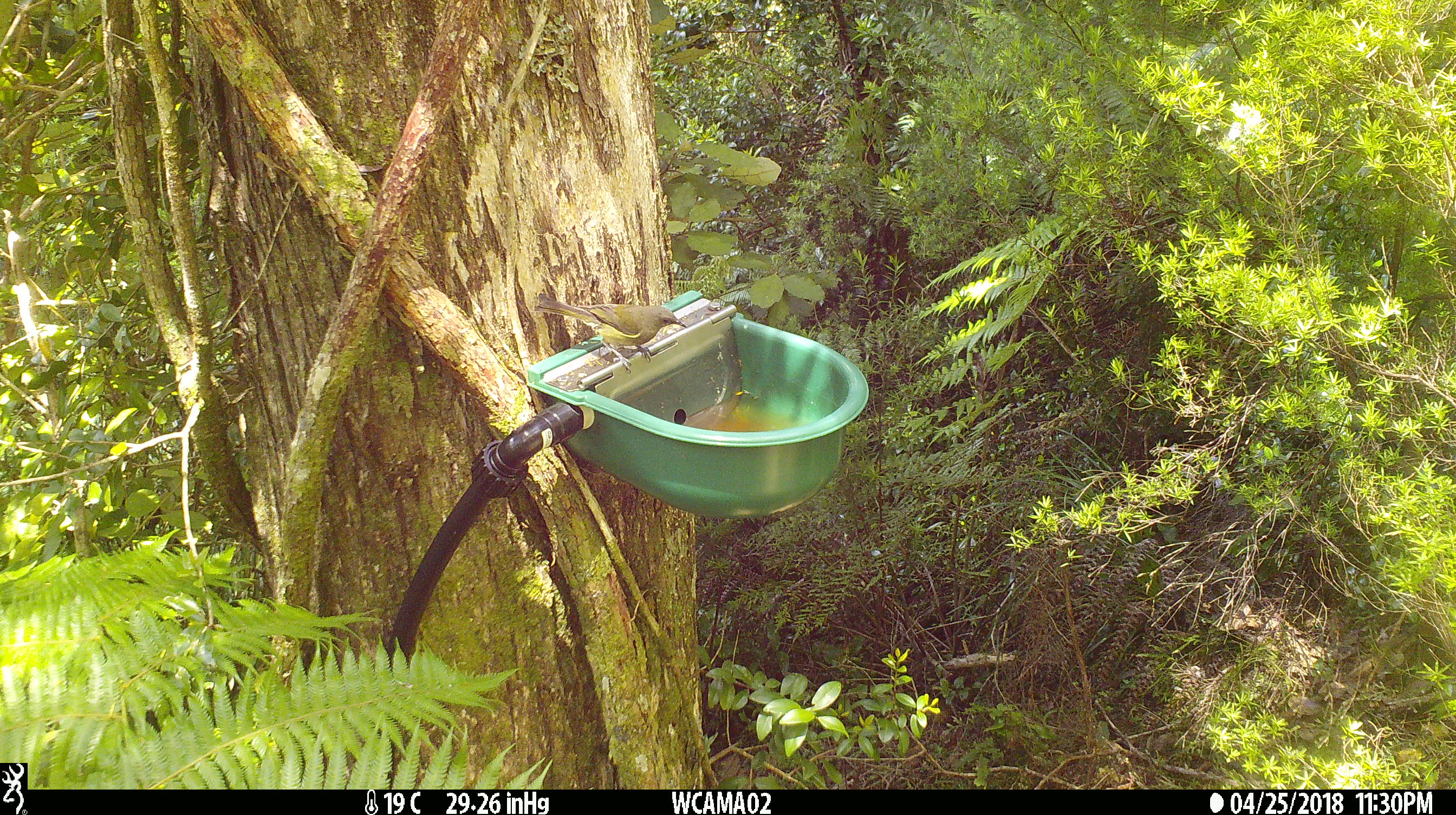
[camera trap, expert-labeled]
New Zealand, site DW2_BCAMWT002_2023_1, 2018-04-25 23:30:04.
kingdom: Animalia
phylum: Chordata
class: Aves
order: Passeriformes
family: Meliphagidae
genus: Anthornis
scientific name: Anthornis melanura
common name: new zealand bellbird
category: bellbird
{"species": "bellbird (new zealand bellbird) (Anthornis melanura)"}